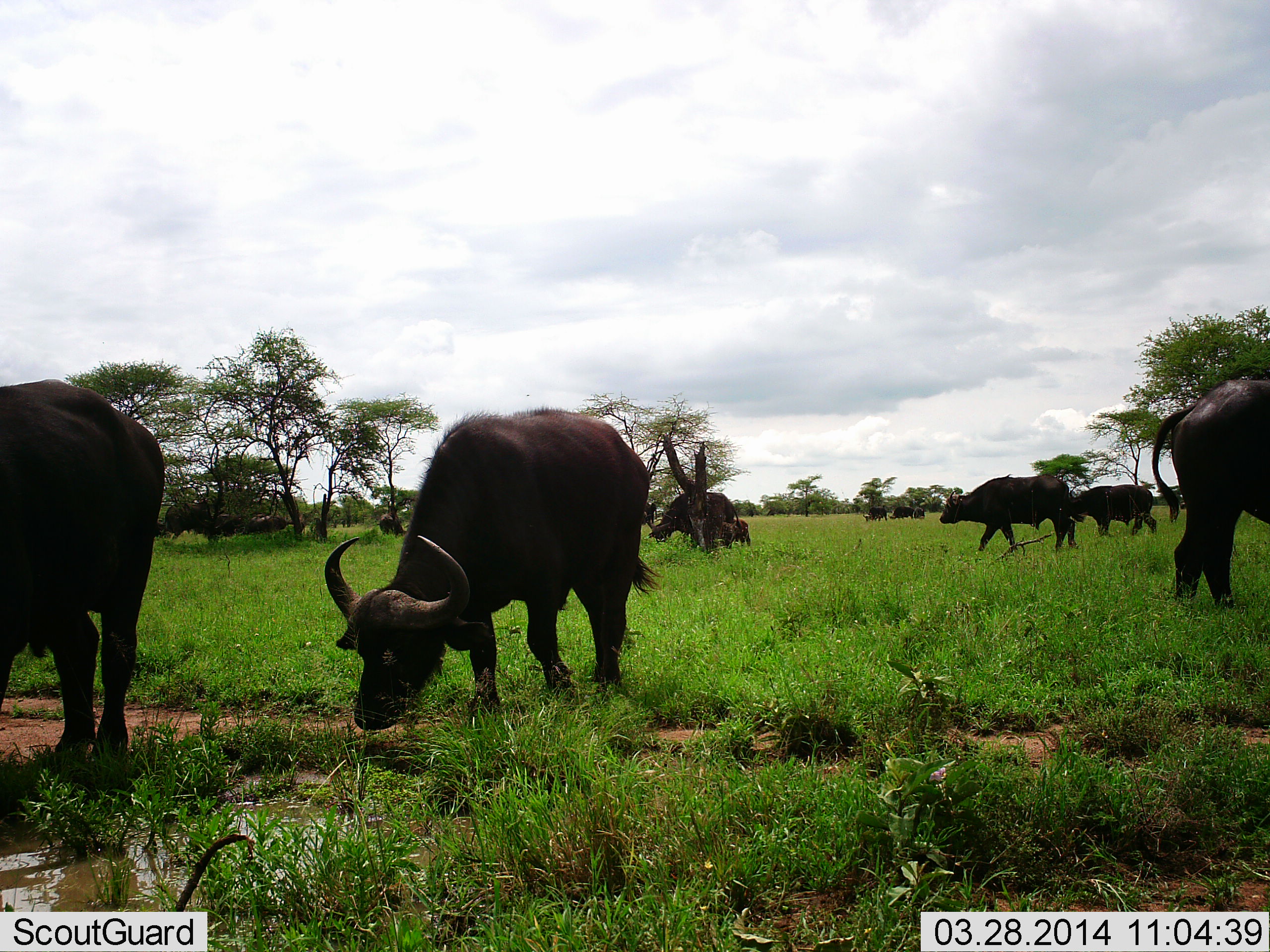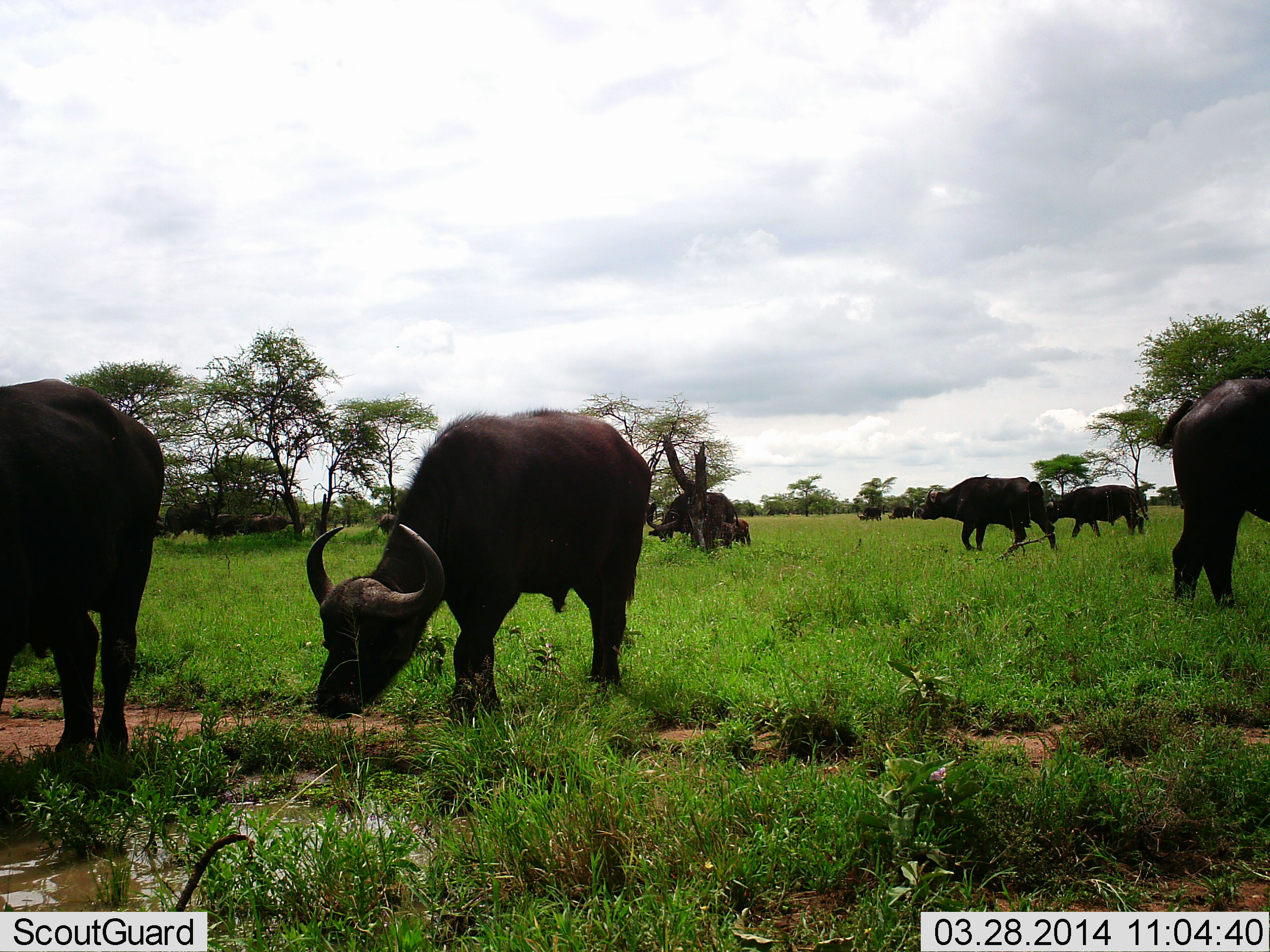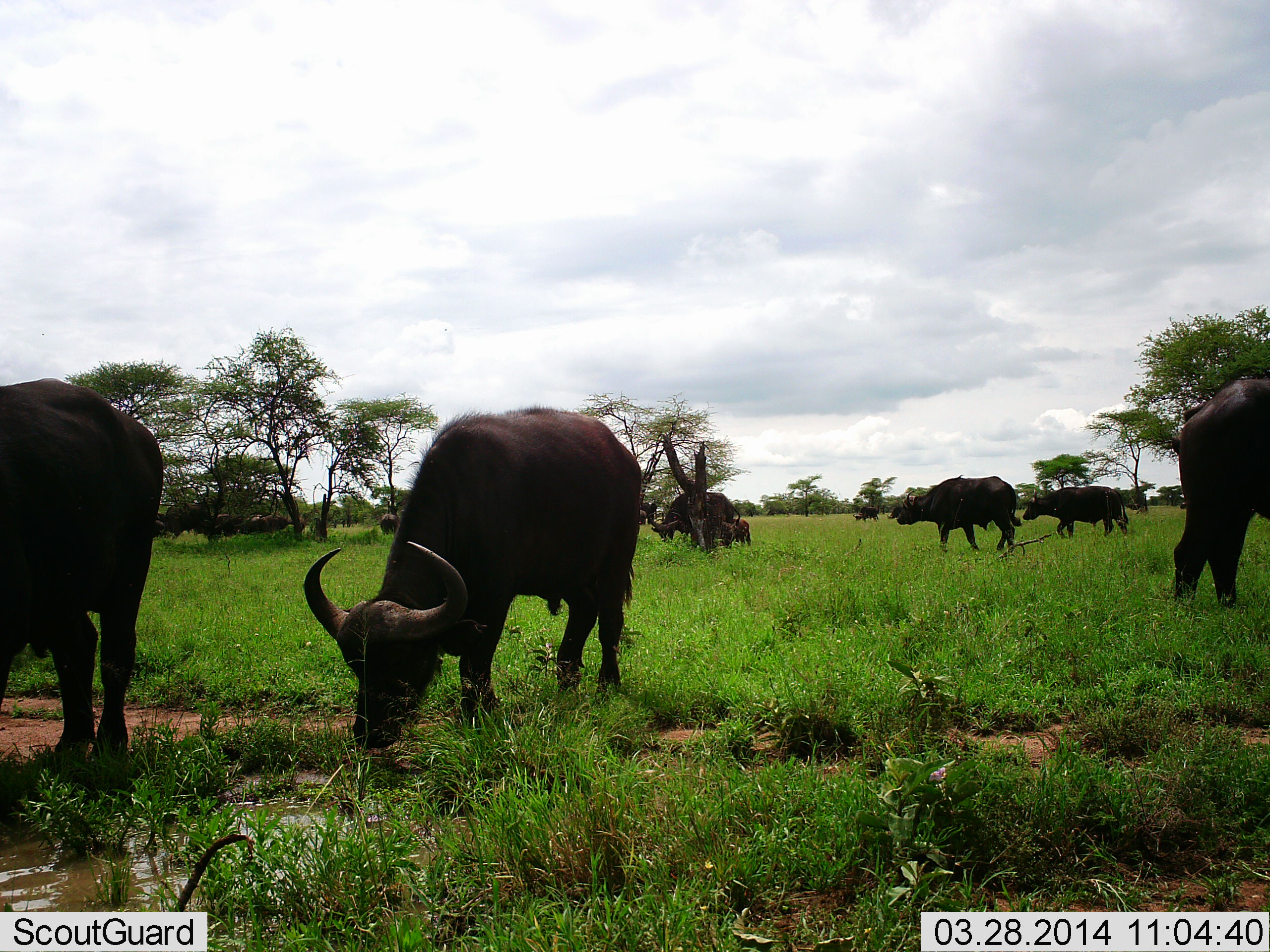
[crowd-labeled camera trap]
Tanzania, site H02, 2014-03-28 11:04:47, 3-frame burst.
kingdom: Animalia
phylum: Chordata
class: Mammalia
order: Artiodactyla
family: Bovidae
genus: Syncerus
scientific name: Syncerus caffer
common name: cape buffalo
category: buffalo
Buffalo (cape buffalo) (Syncerus caffer), count 10. Behavior (volunteer vote fractions): standing 30%, resting 10%, moving 80%, interacting 0%. Young present (vote fraction): 60%. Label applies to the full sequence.